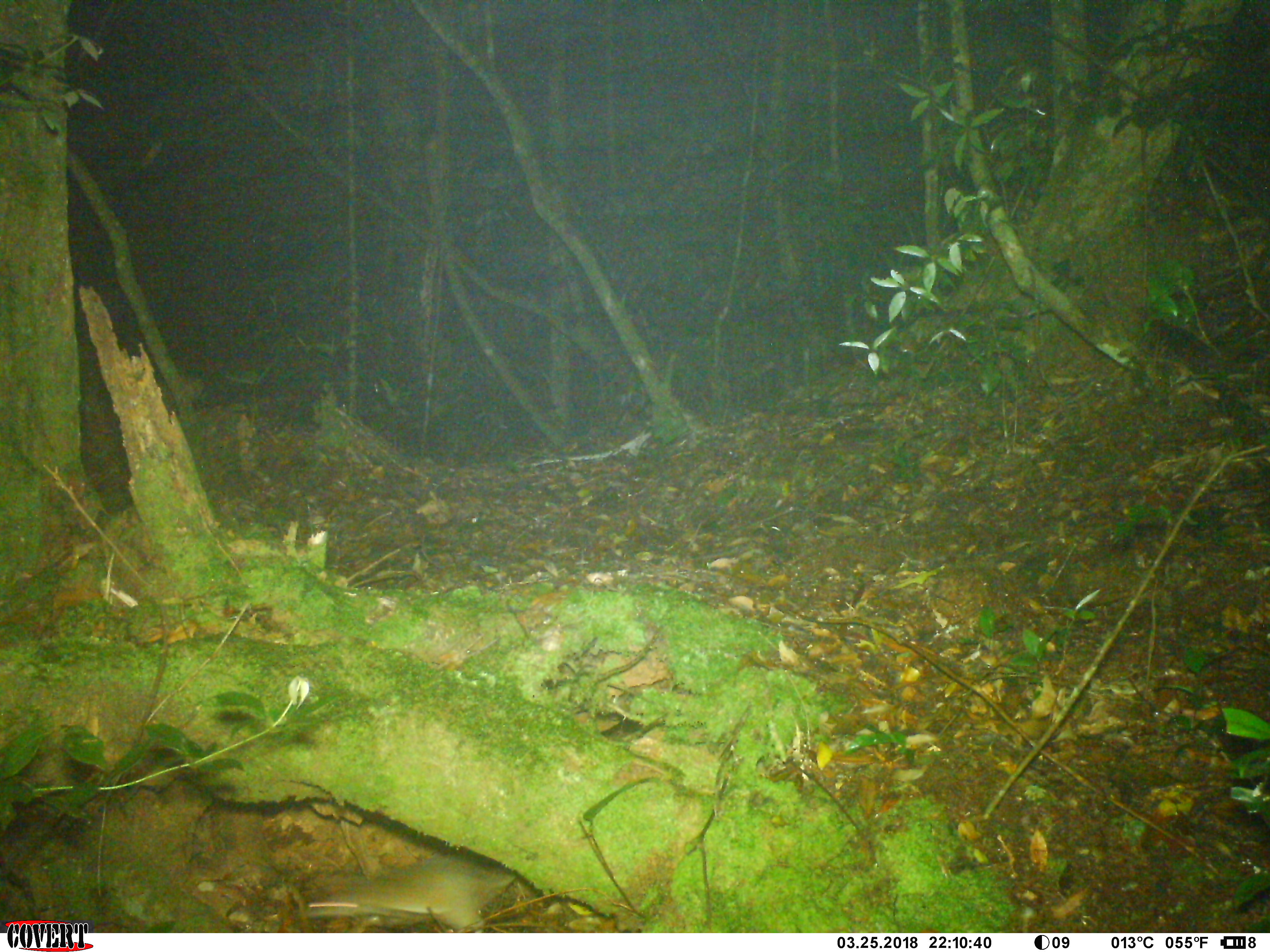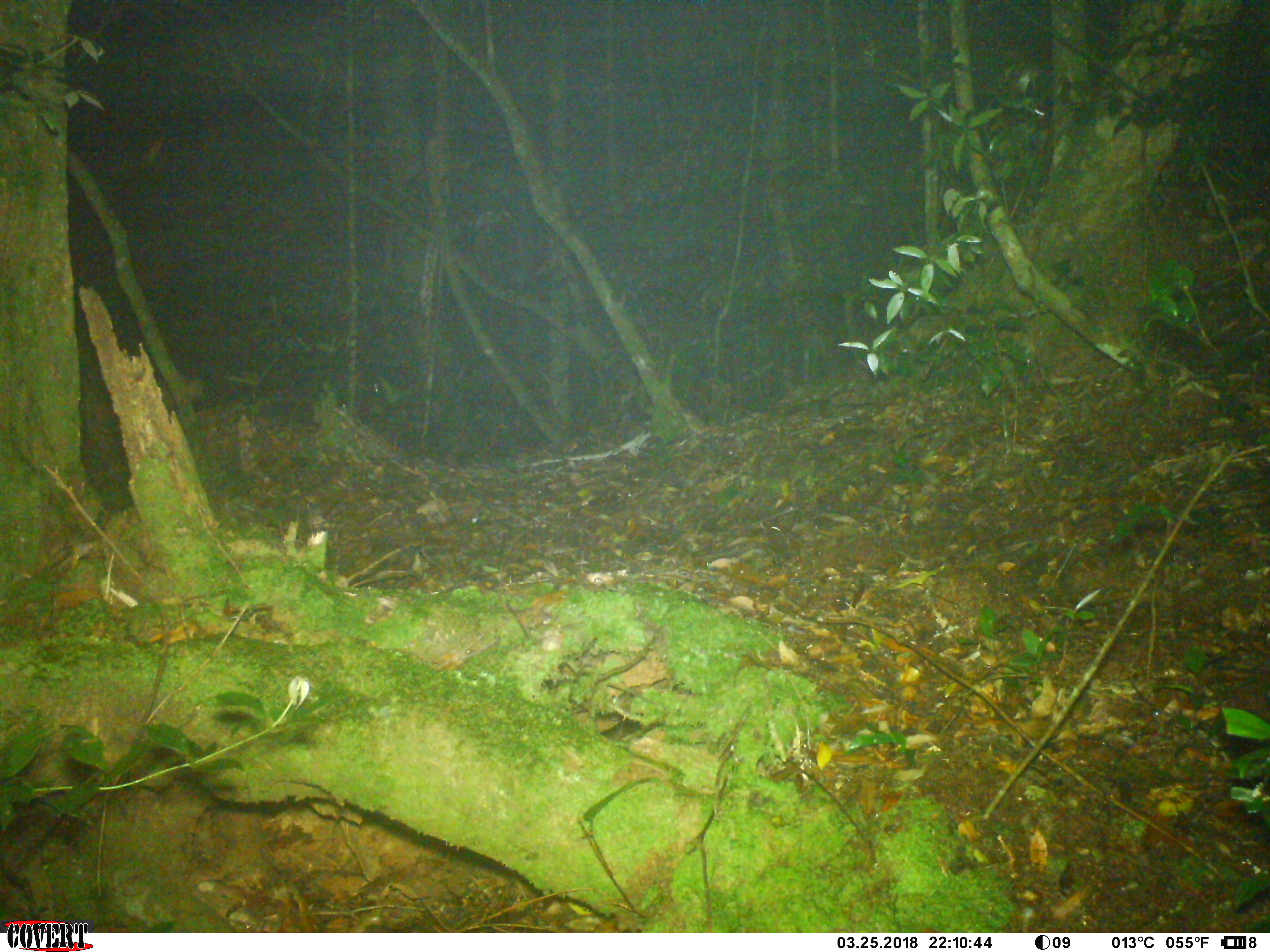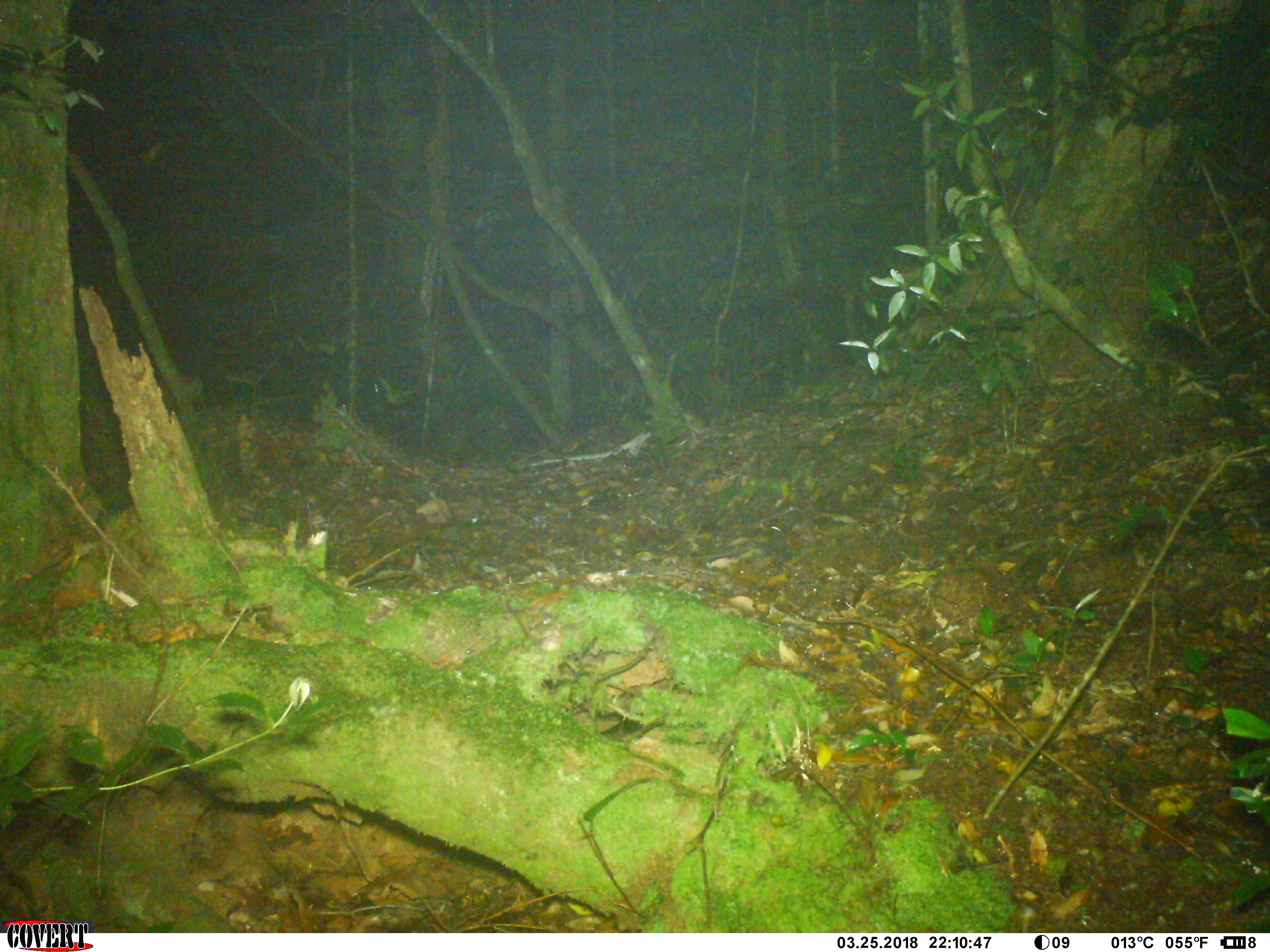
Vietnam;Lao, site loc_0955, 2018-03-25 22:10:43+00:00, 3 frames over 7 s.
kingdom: Animalia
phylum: Chordata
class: Mammalia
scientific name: Mammalia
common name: mammal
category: unidentified small mammal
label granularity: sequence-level